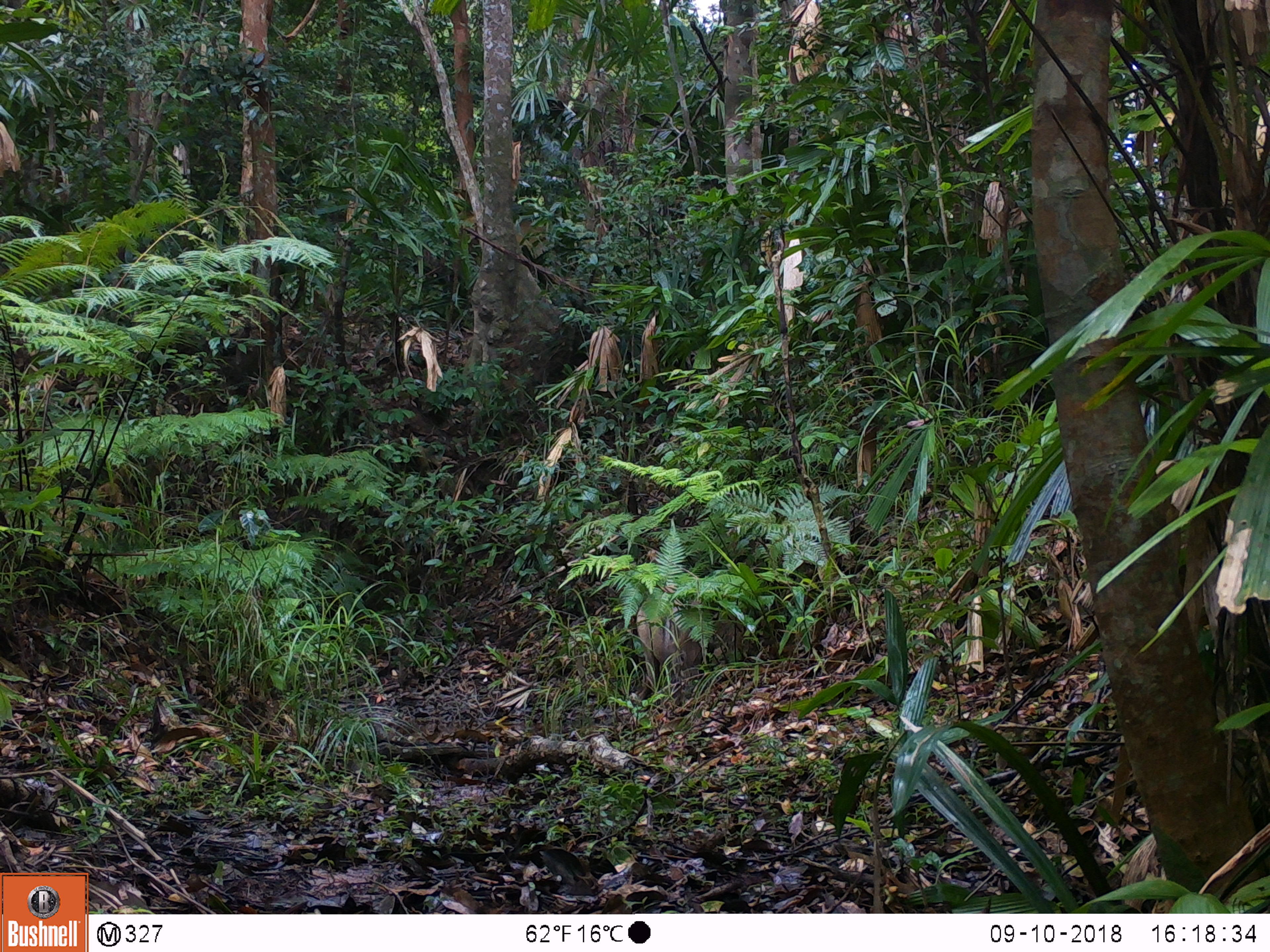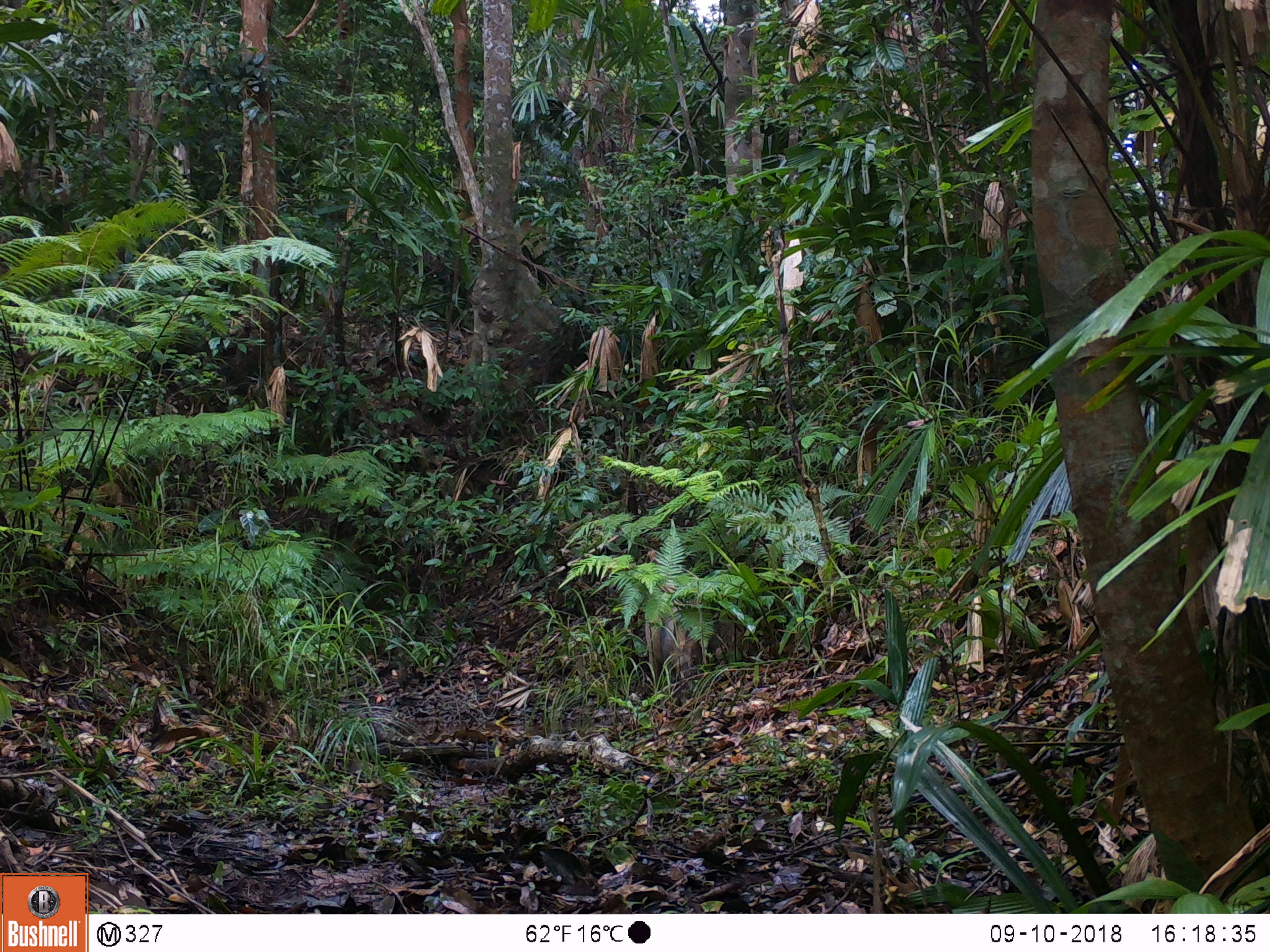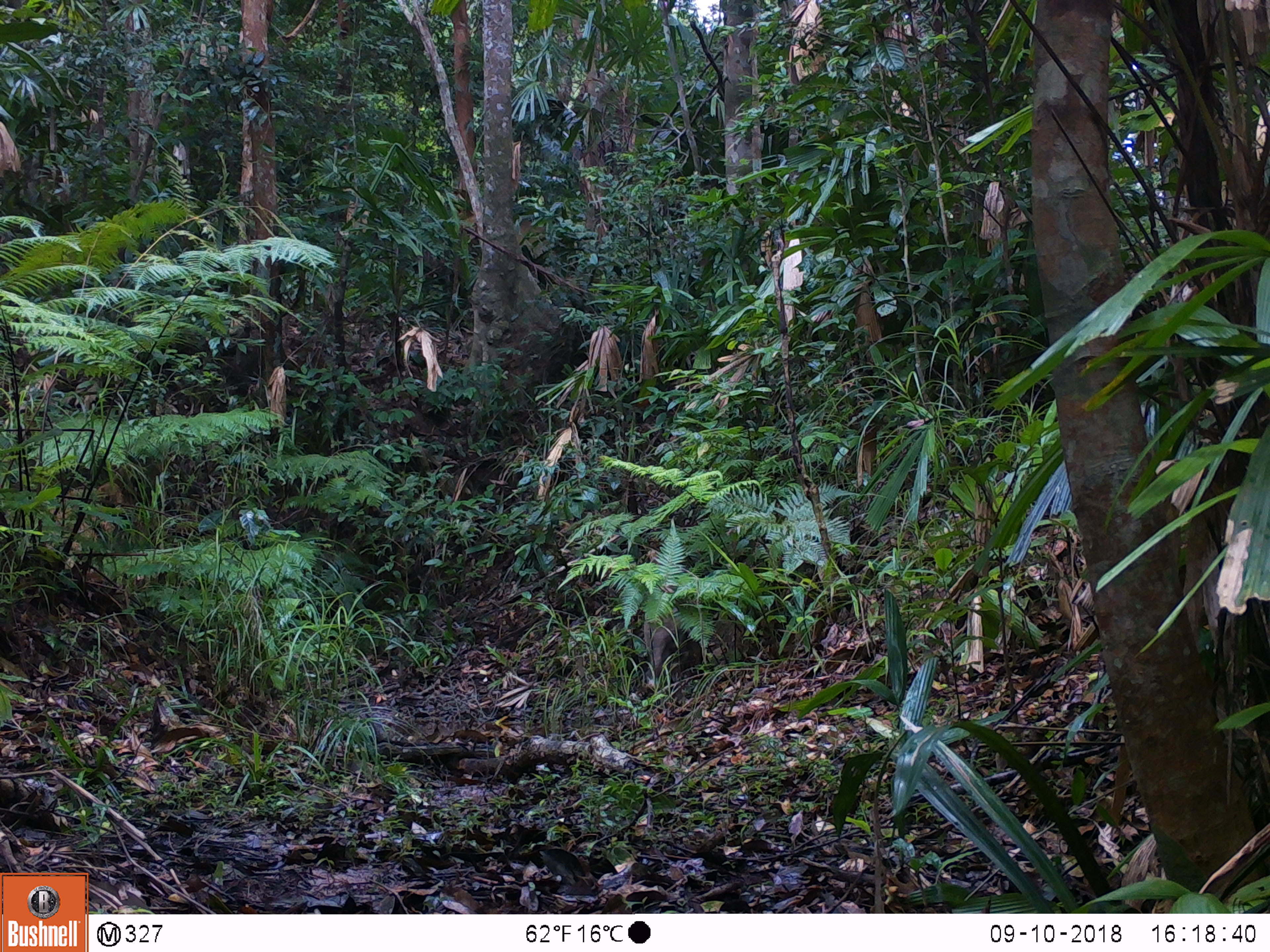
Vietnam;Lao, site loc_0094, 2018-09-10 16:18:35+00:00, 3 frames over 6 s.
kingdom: Animalia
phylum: Chordata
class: Mammalia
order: Artiodactyla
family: Suidae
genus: Sus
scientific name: Sus scrofa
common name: eurasian wild pig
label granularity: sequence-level